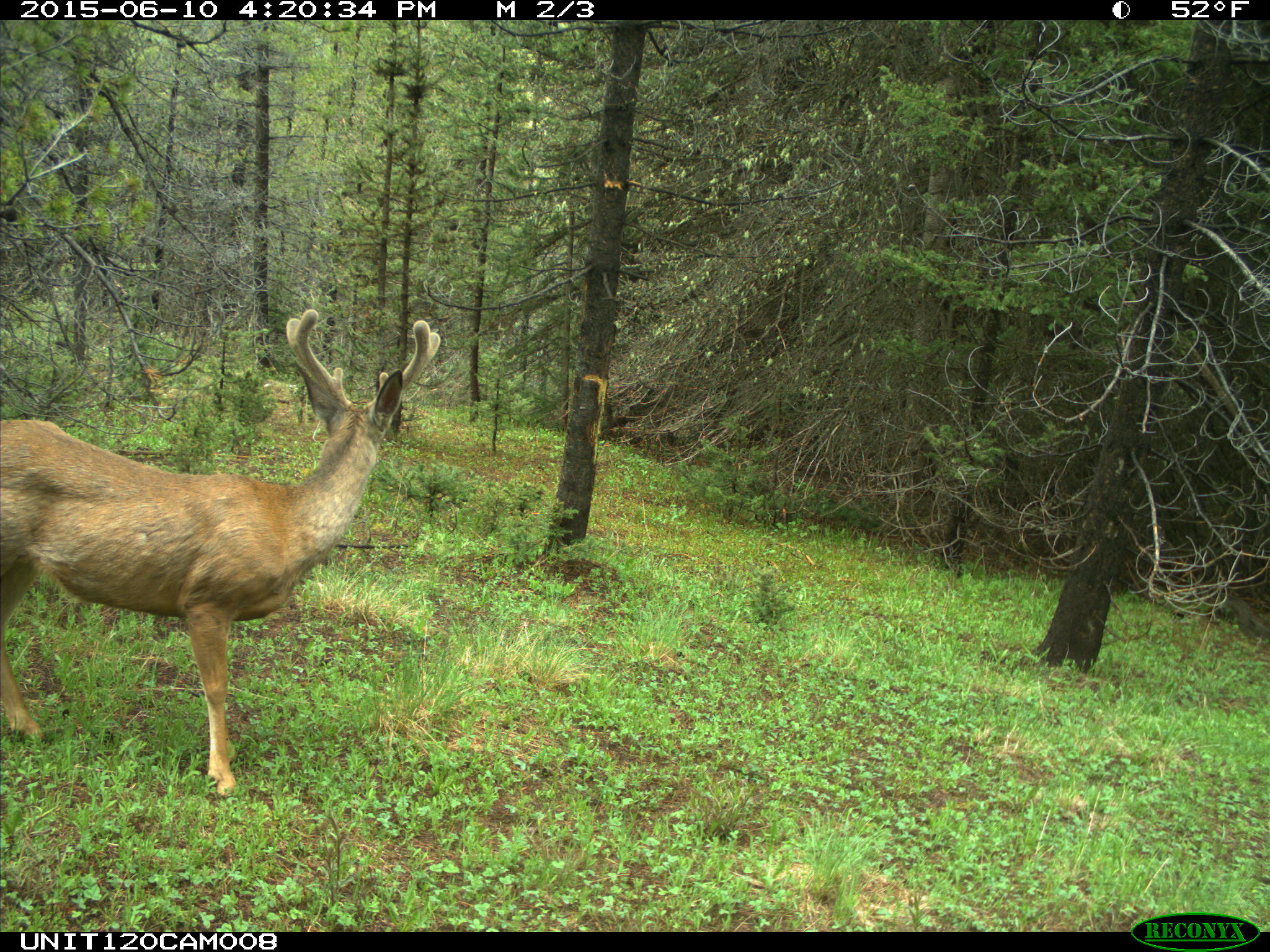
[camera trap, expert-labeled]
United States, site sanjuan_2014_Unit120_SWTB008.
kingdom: Animalia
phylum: Chordata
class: Mammalia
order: Artiodactyla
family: Cervidae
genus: Odocoileus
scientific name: Odocoileus hemionus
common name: mule deer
Odocoileus hemionus (mule deer).